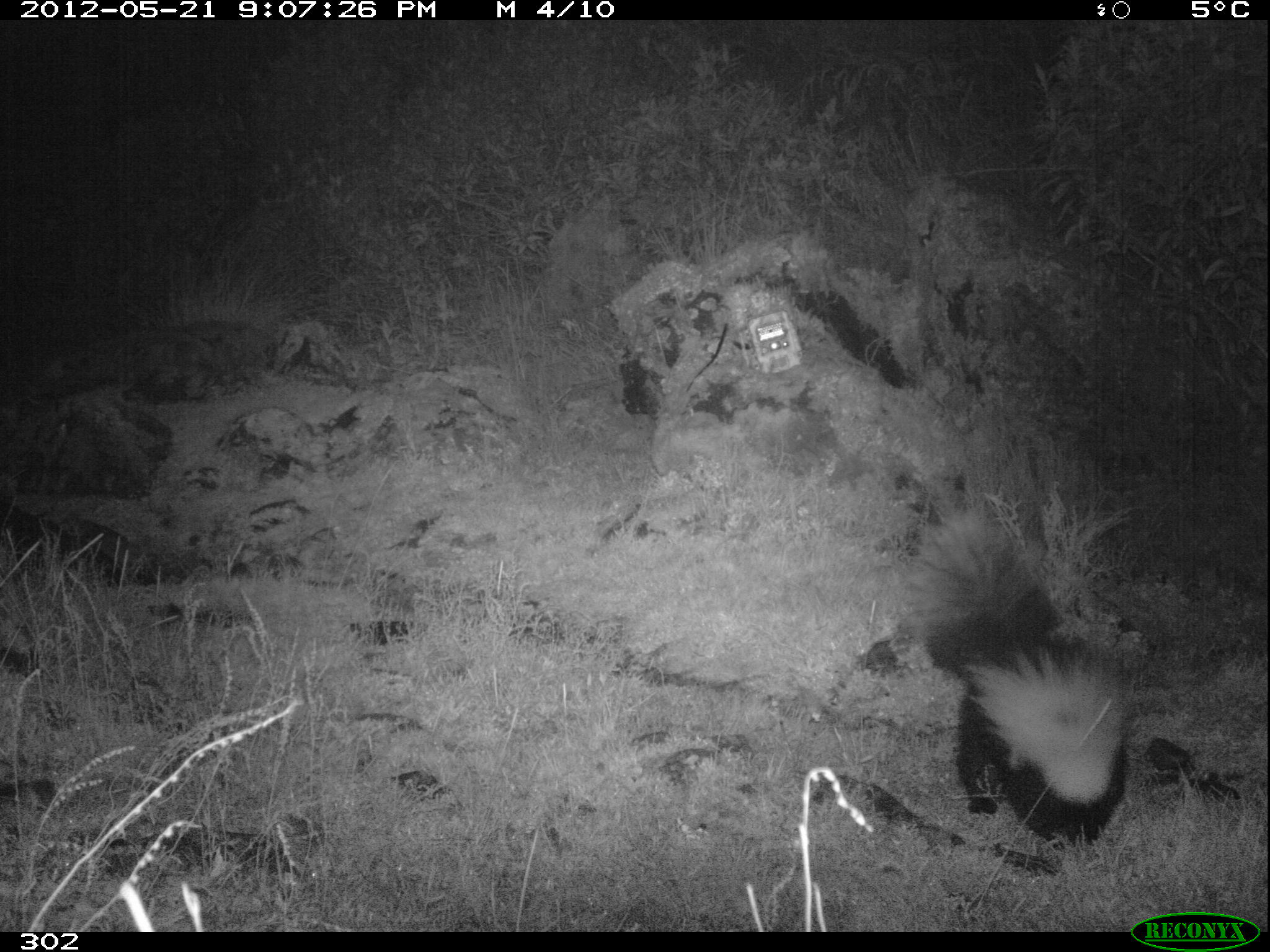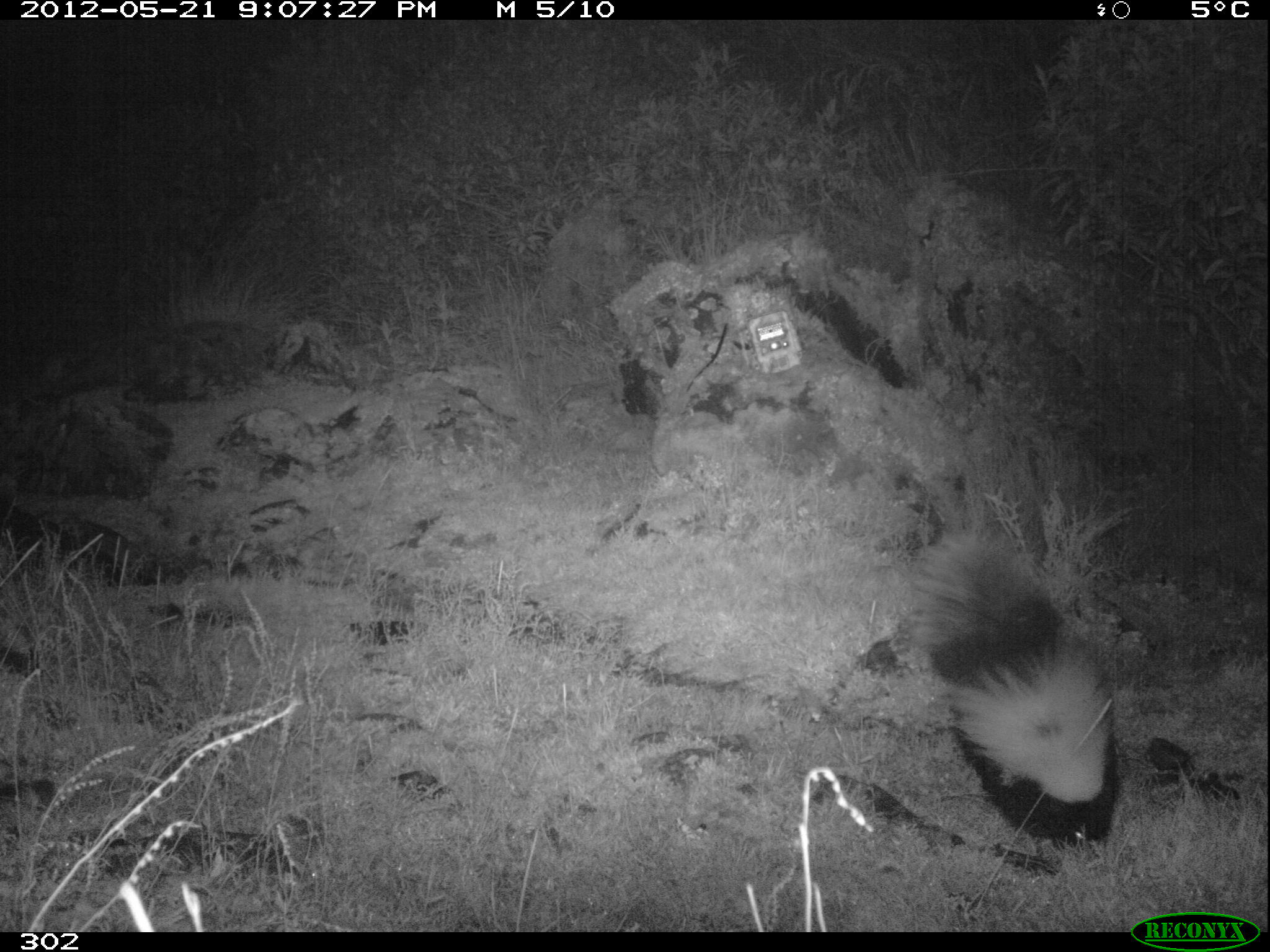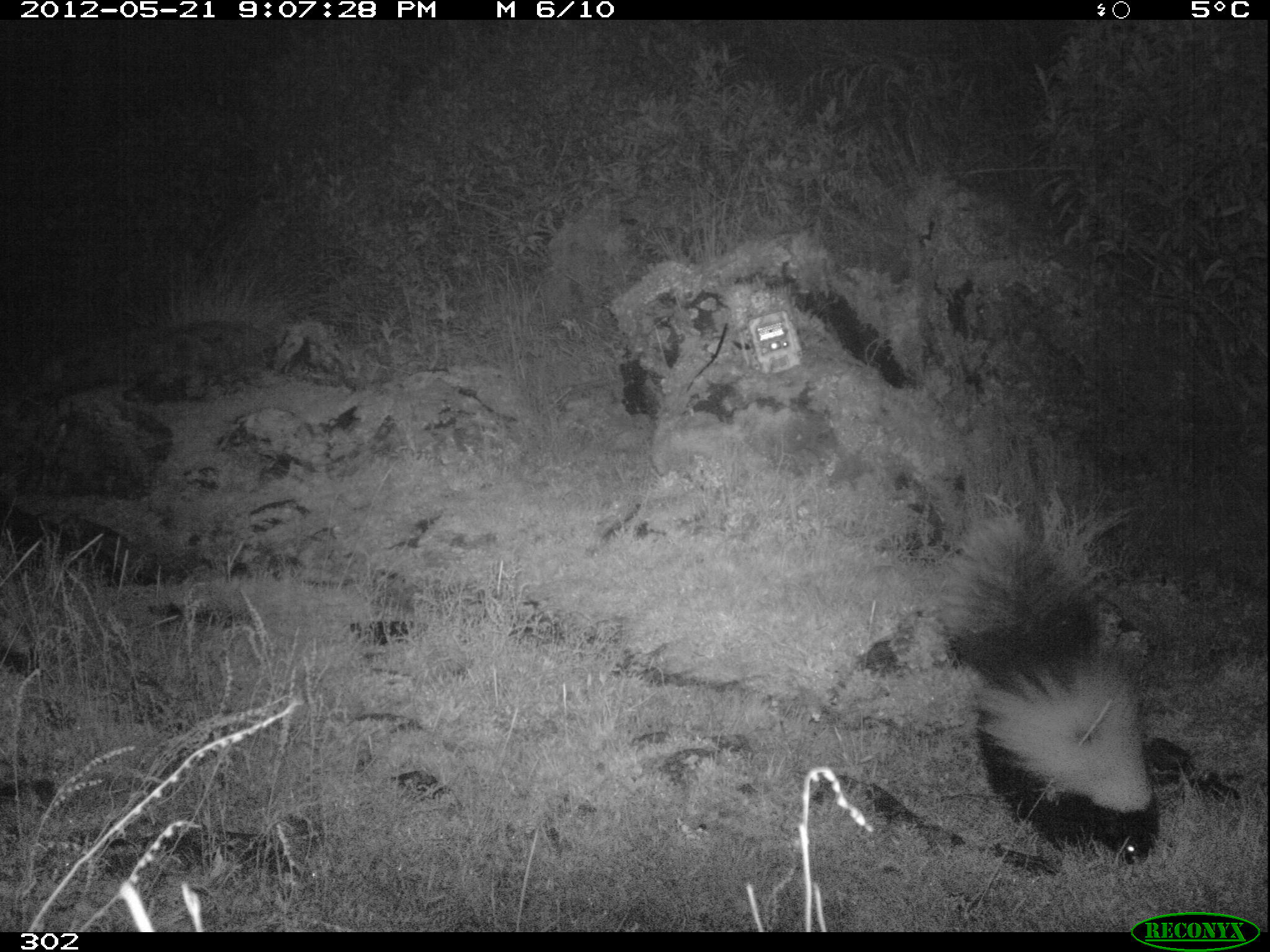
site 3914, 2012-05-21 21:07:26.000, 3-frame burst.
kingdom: Animalia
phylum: Chordata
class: Mammalia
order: Carnivora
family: Mephitidae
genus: Conepatus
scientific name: Conepatus chinga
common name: molina's hog-nosed skunk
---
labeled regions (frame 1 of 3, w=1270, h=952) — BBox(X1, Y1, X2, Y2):
conepatus chinga: BBox(910, 512, 1125, 842)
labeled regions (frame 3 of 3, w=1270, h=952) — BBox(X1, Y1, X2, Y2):
conepatus chinga: BBox(936, 517, 1159, 863)